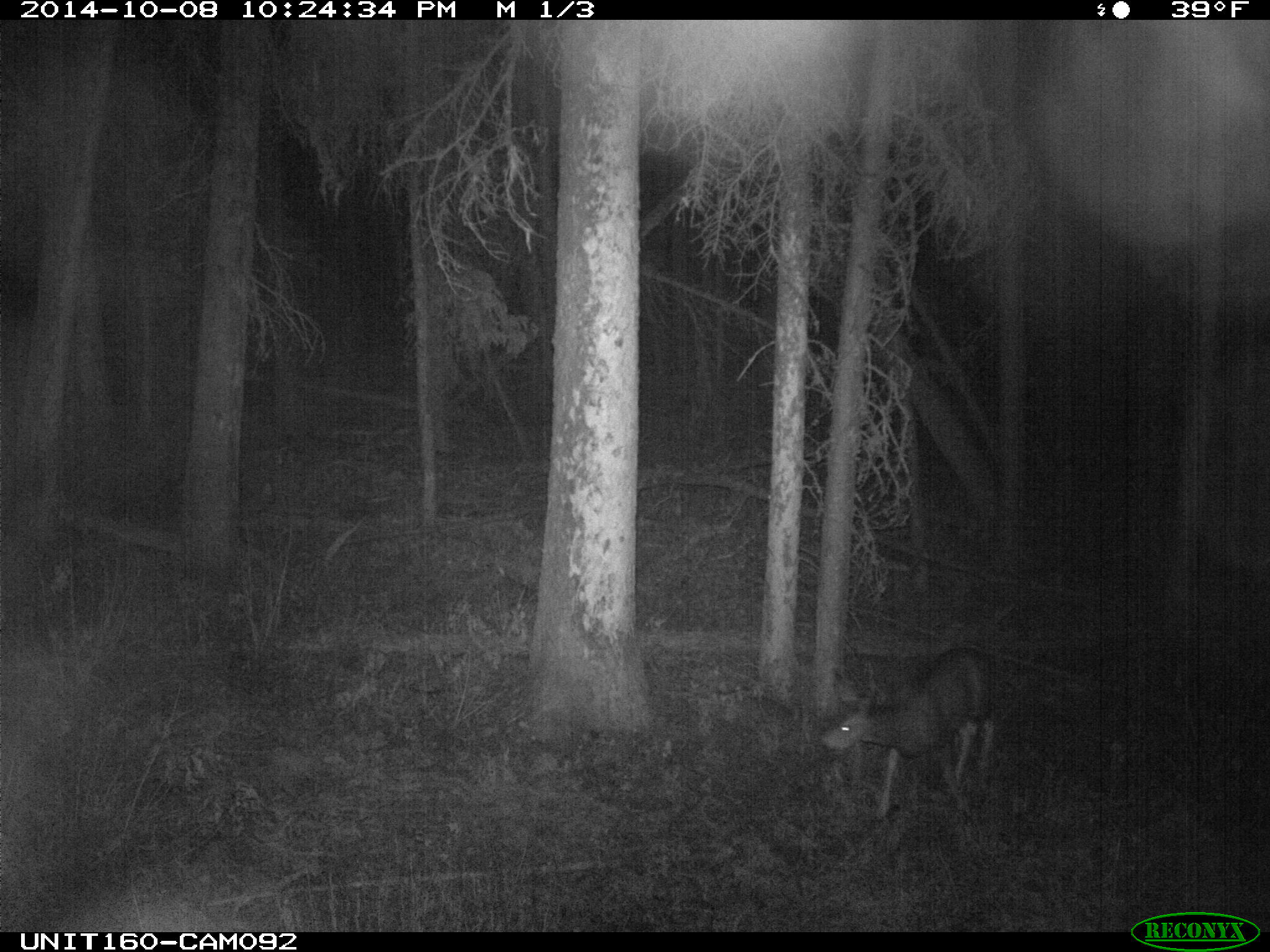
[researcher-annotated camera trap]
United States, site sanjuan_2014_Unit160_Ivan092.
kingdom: Animalia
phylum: Chordata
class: Mammalia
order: Artiodactyla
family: Cervidae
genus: Odocoileus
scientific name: Odocoileus hemionus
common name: mule deer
Odocoileus hemionus (mule deer).